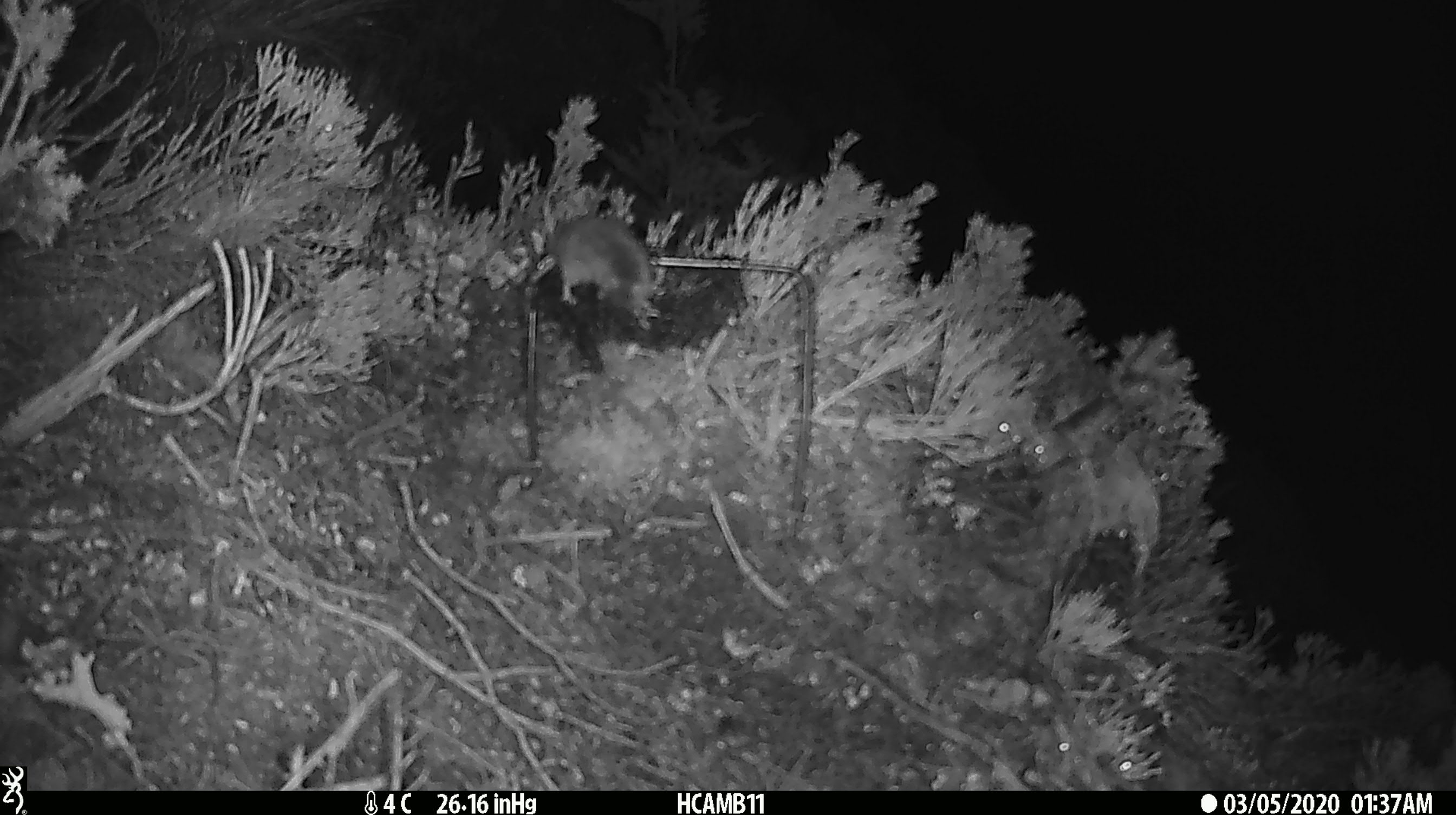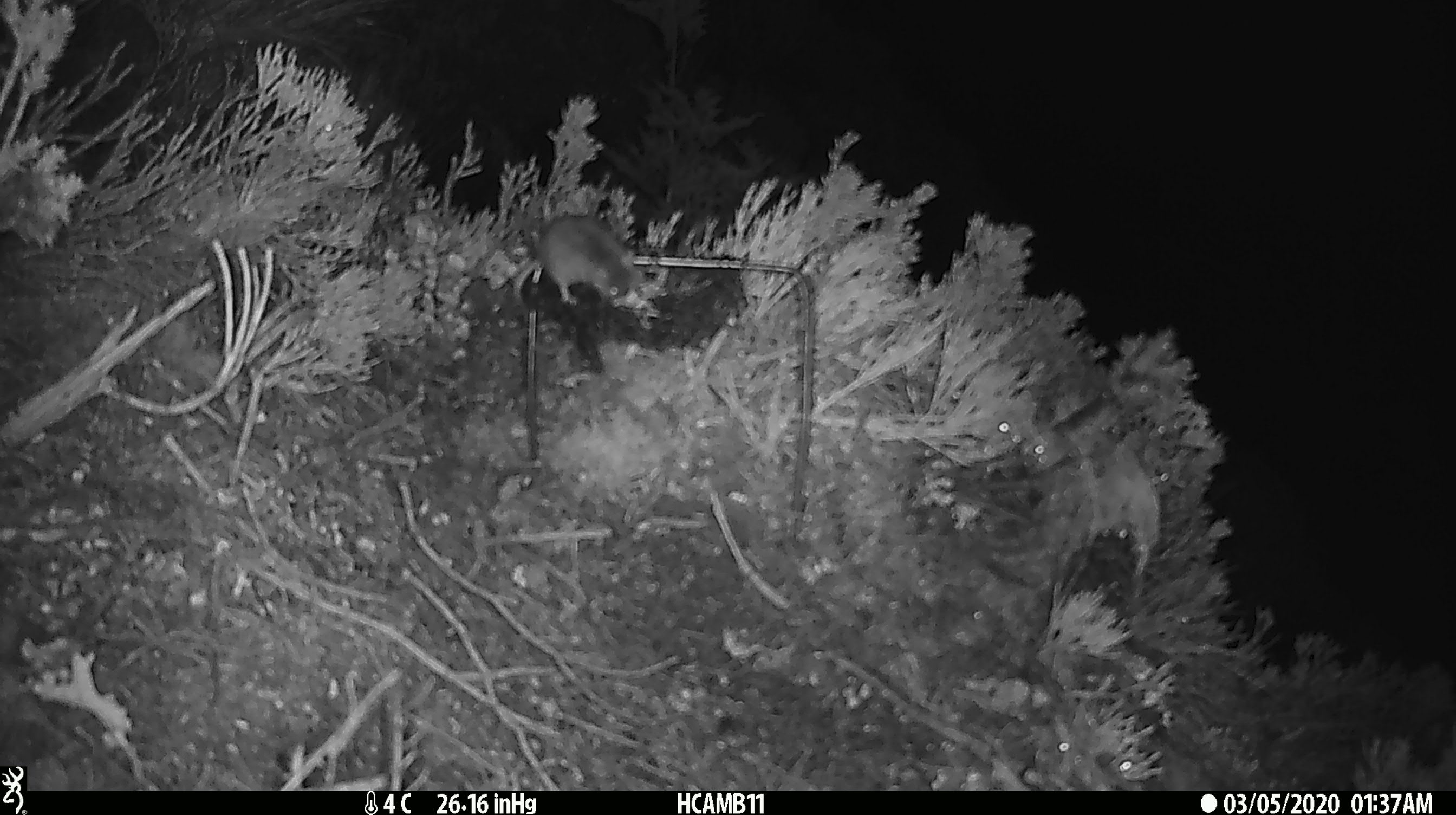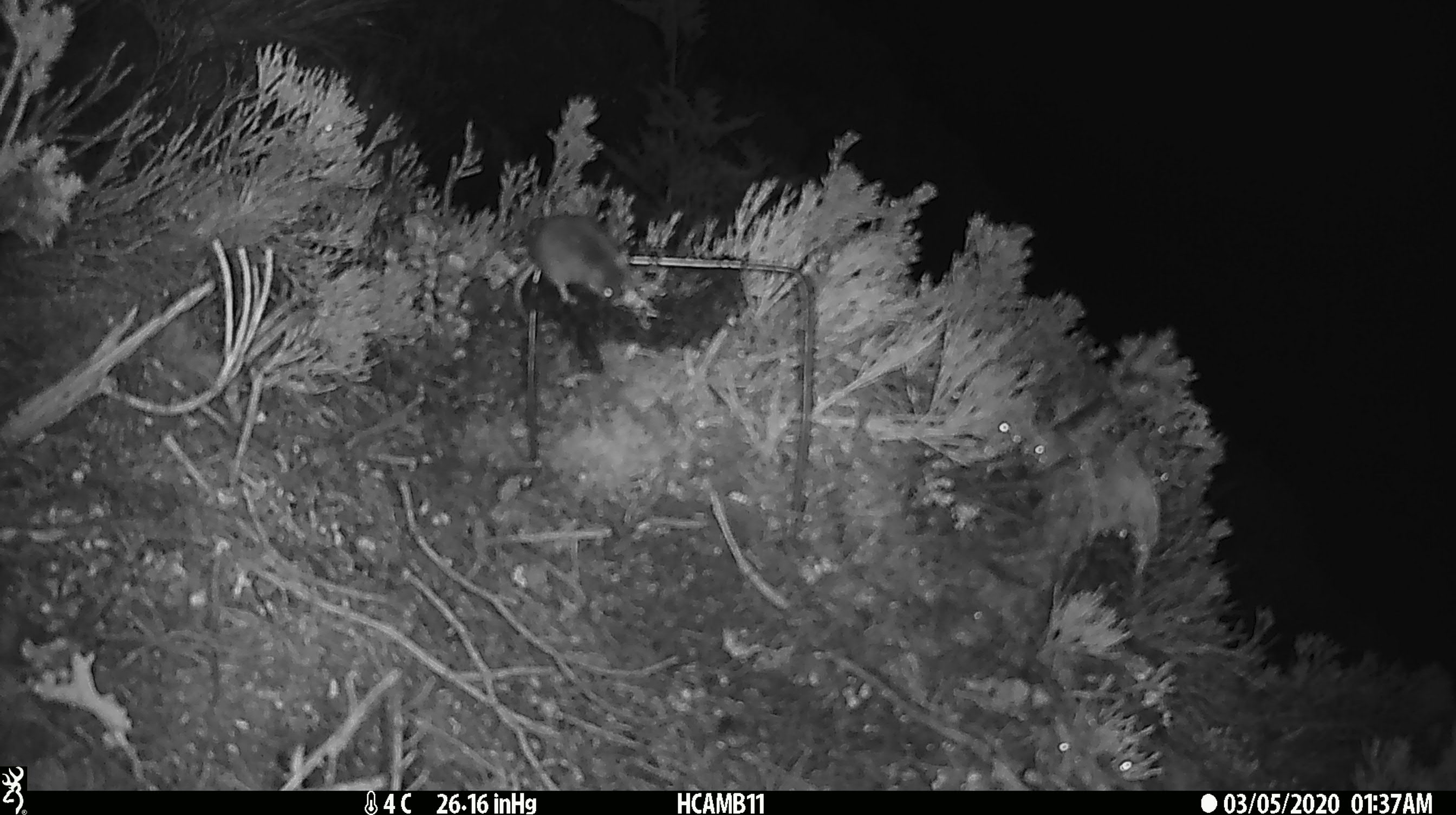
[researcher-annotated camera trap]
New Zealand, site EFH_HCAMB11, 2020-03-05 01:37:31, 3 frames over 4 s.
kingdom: Animalia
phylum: Chordata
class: Mammalia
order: Rodentia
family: Muridae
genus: Mus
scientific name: Mus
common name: mouse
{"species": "mouse (Mus)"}